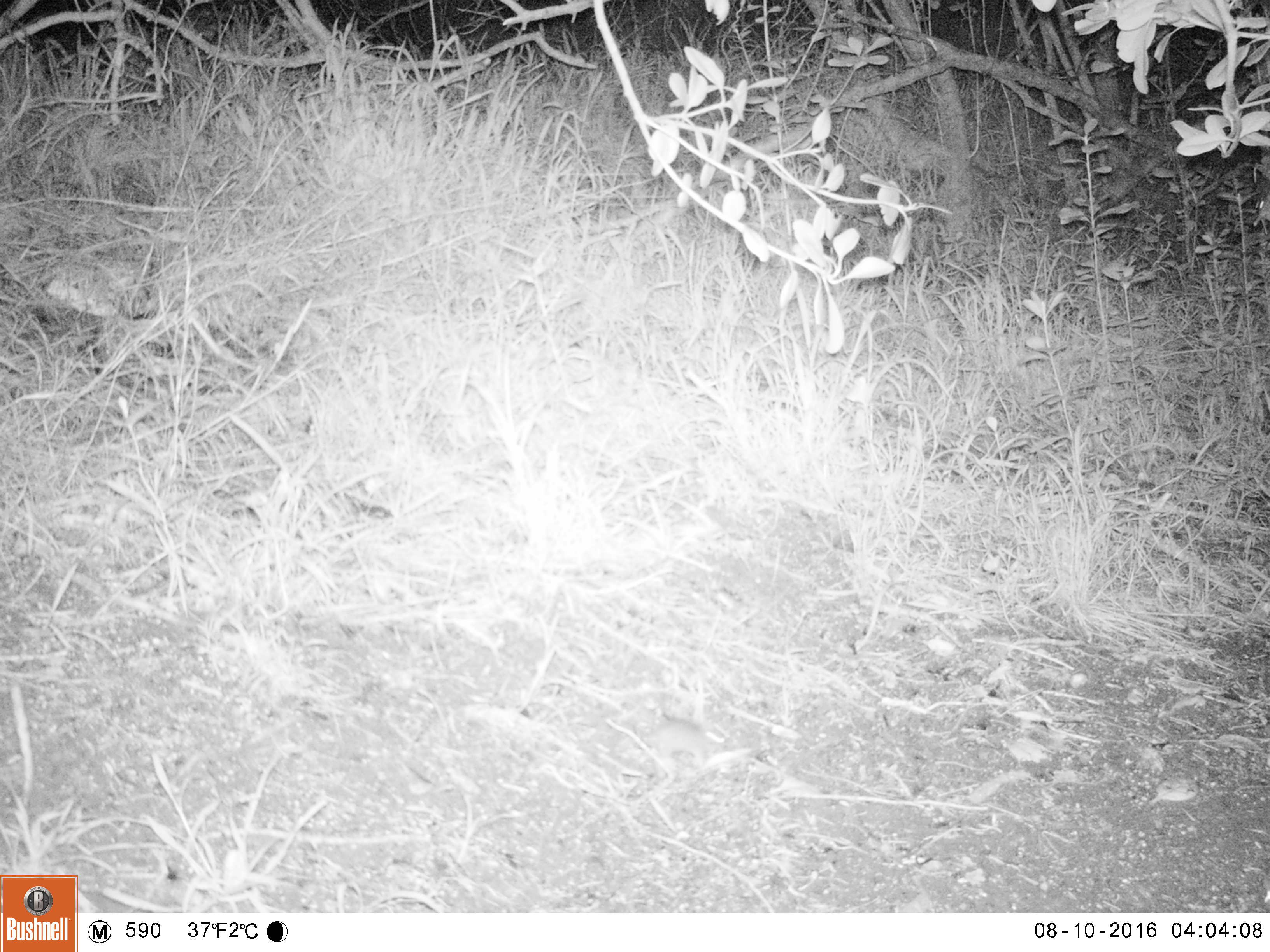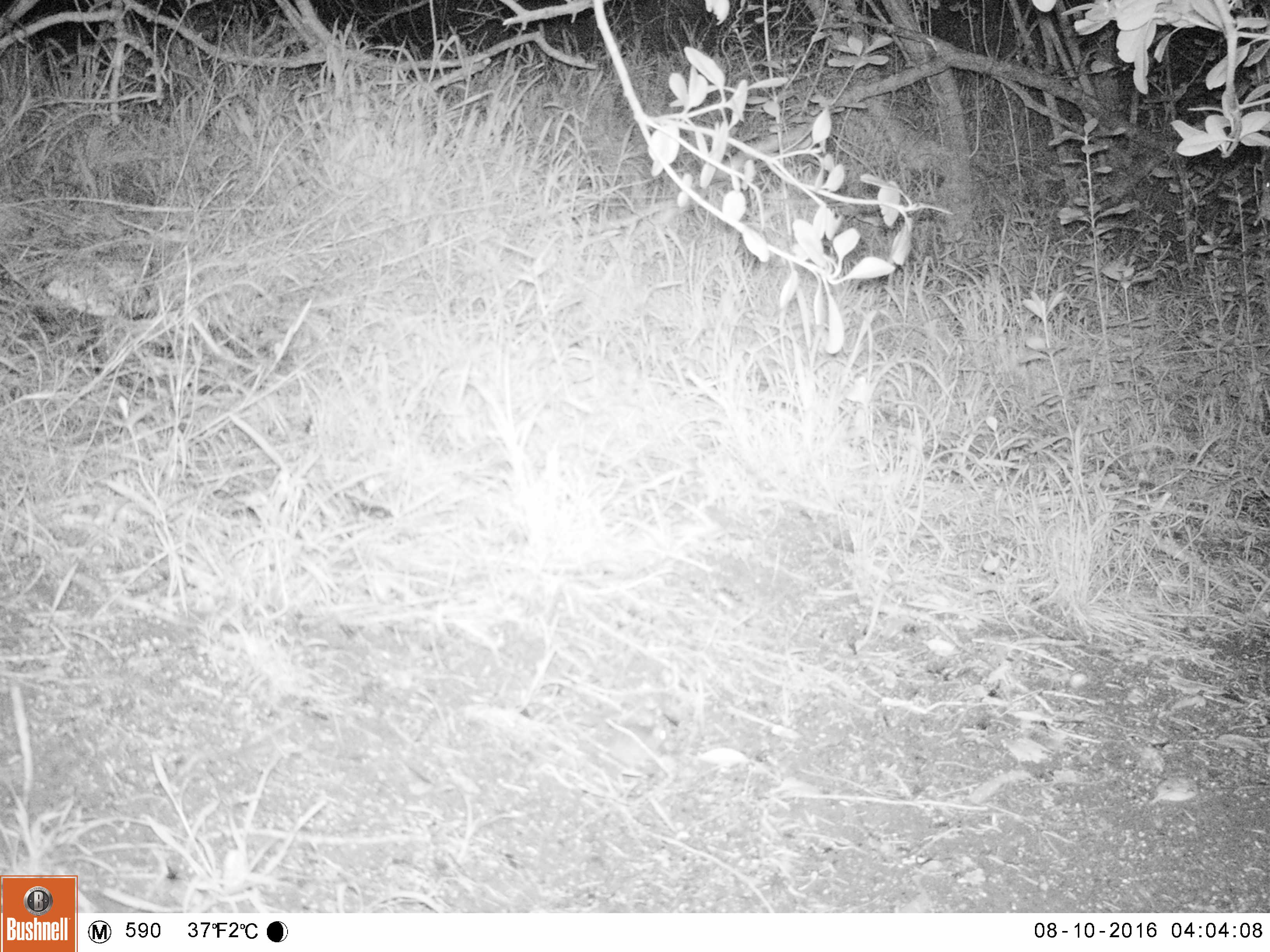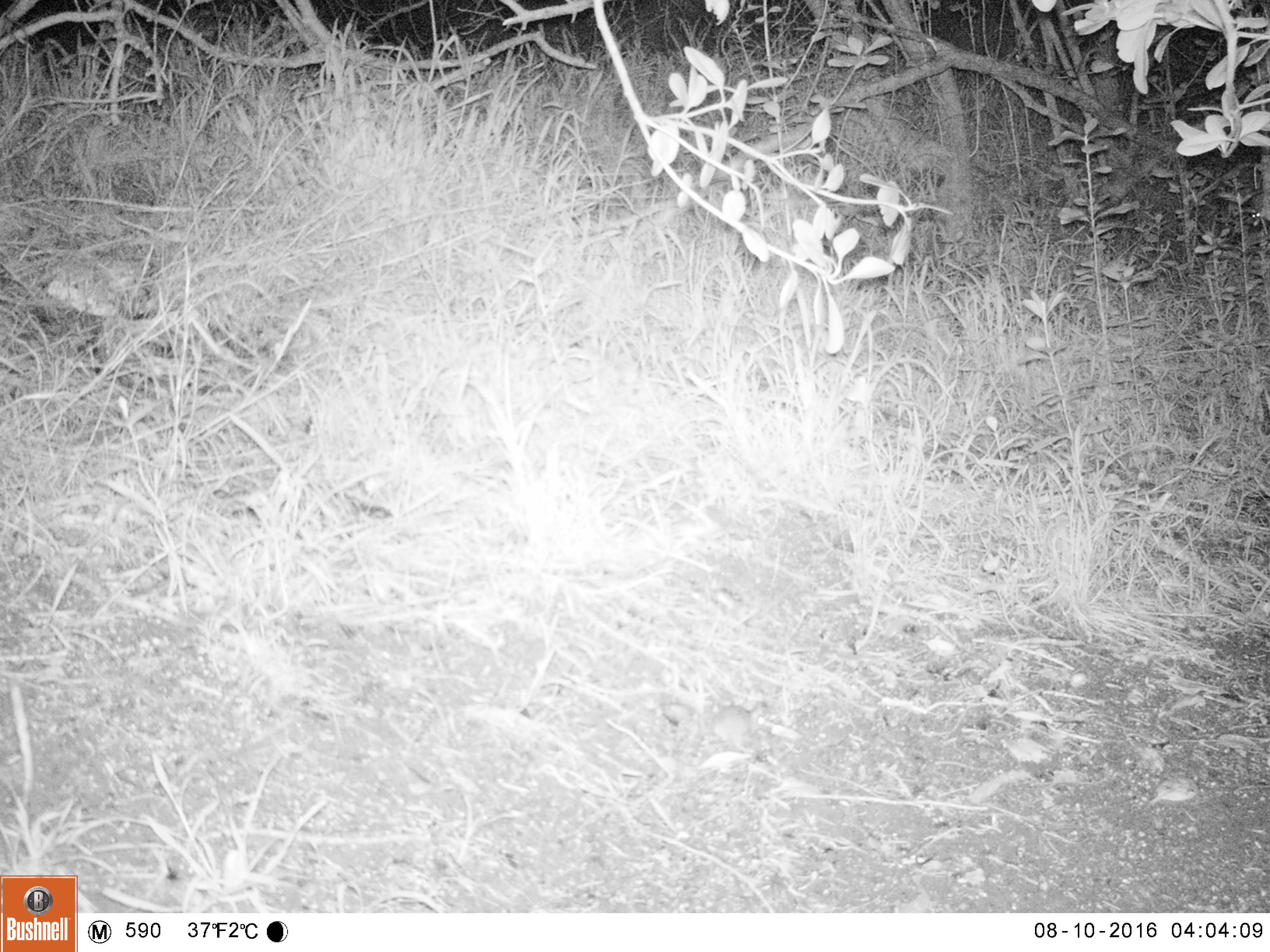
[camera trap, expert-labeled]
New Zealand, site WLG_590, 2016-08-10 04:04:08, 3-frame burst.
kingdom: Animalia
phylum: Chordata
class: Mammalia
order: Rodentia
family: Muridae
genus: Mus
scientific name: Mus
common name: mouse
Mouse (Mus).